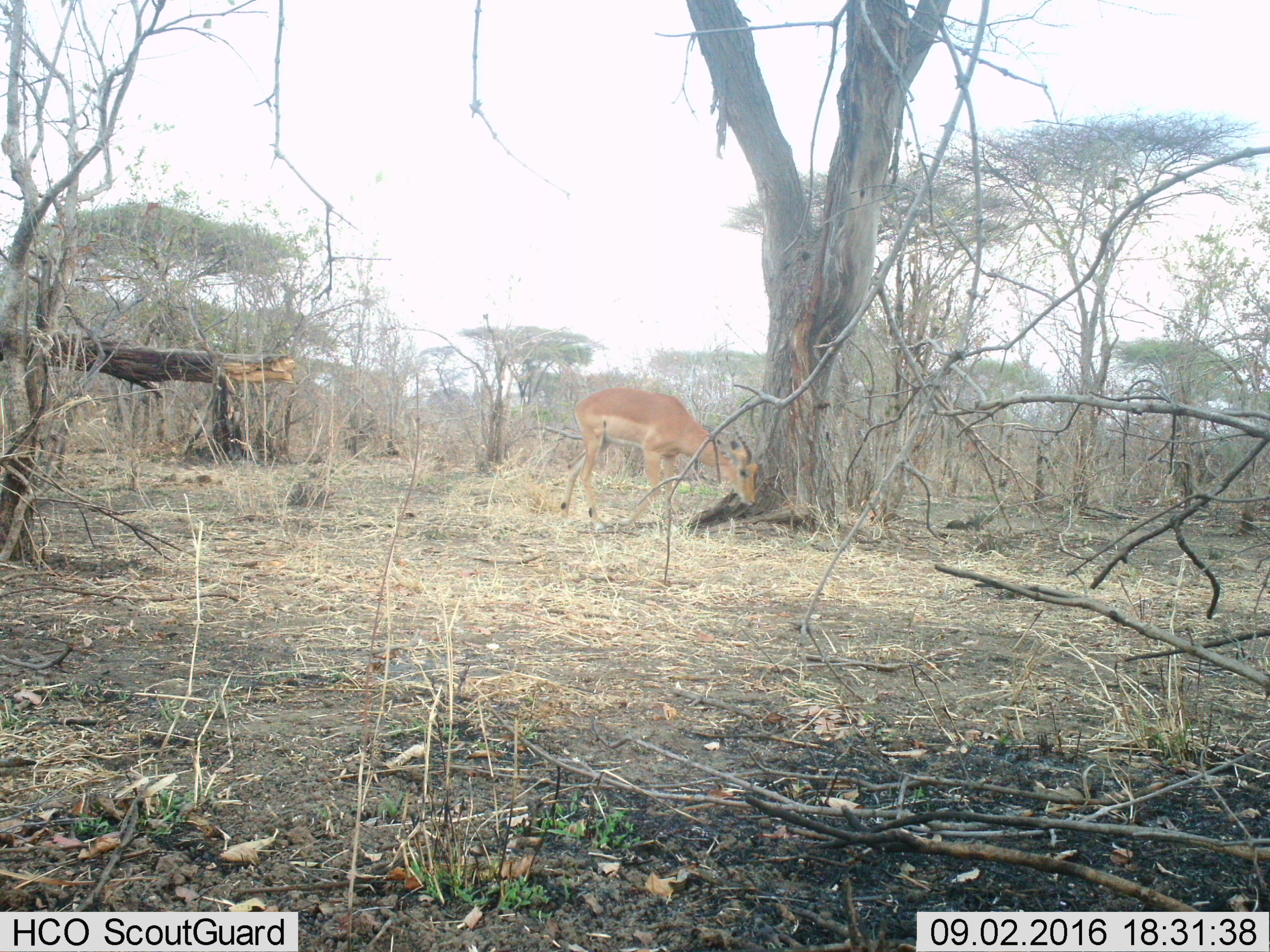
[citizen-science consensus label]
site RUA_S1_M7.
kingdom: Animalia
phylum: Chordata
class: Mammalia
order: Artiodactyla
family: Bovidae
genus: Aepyceros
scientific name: Aepyceros melampus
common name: impala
Impala (Aepyceros melampus), count 1. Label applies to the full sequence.